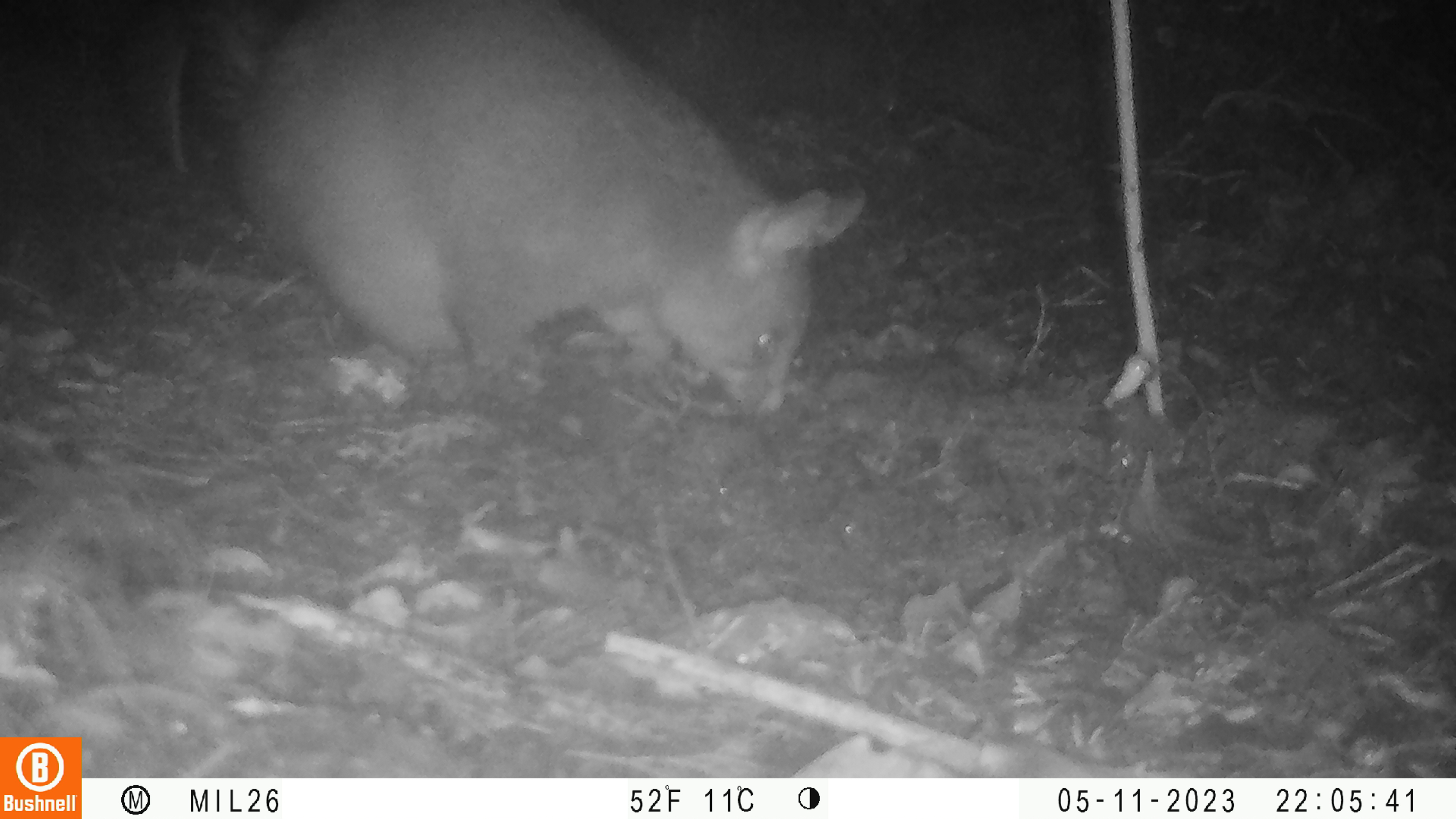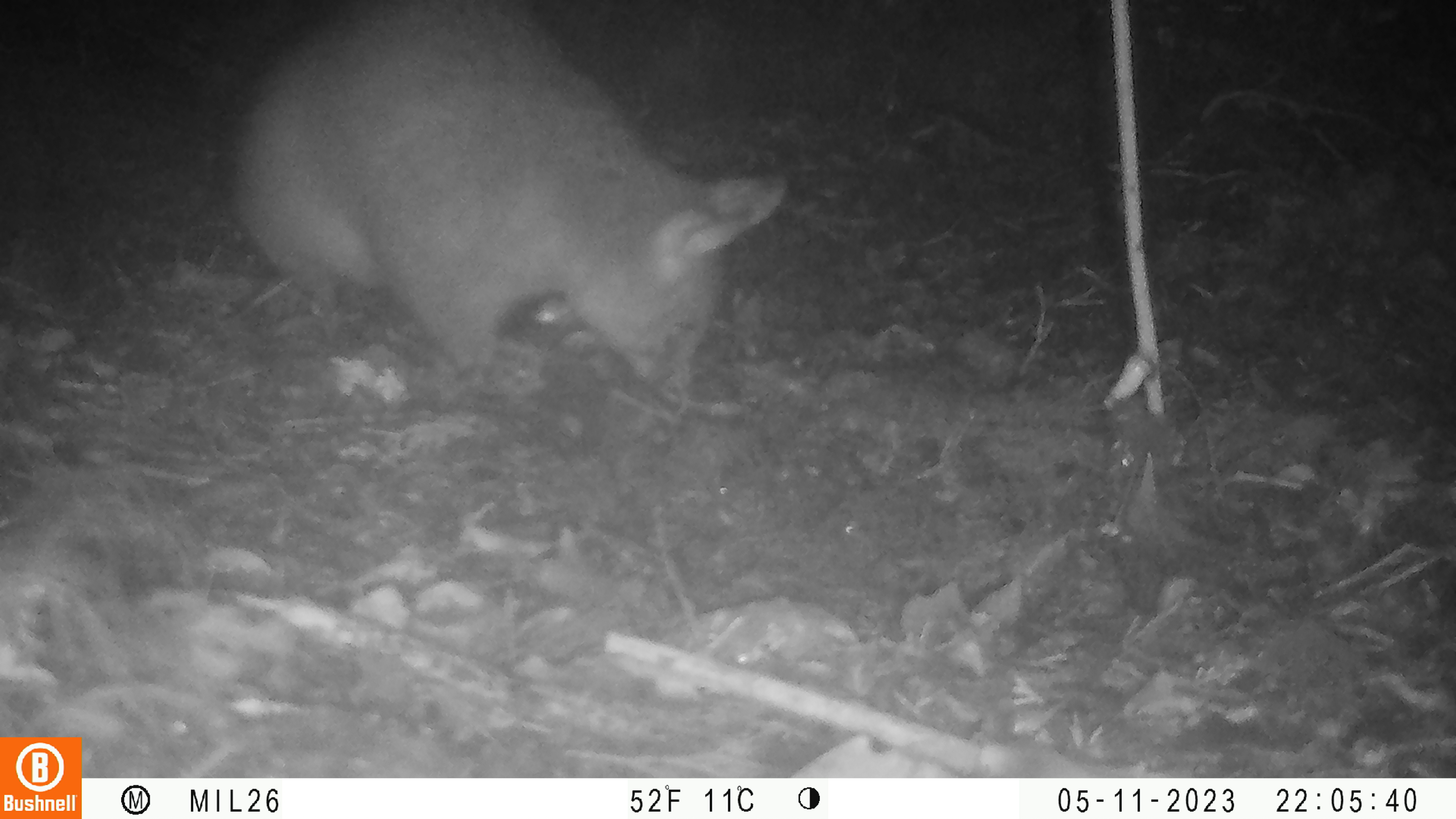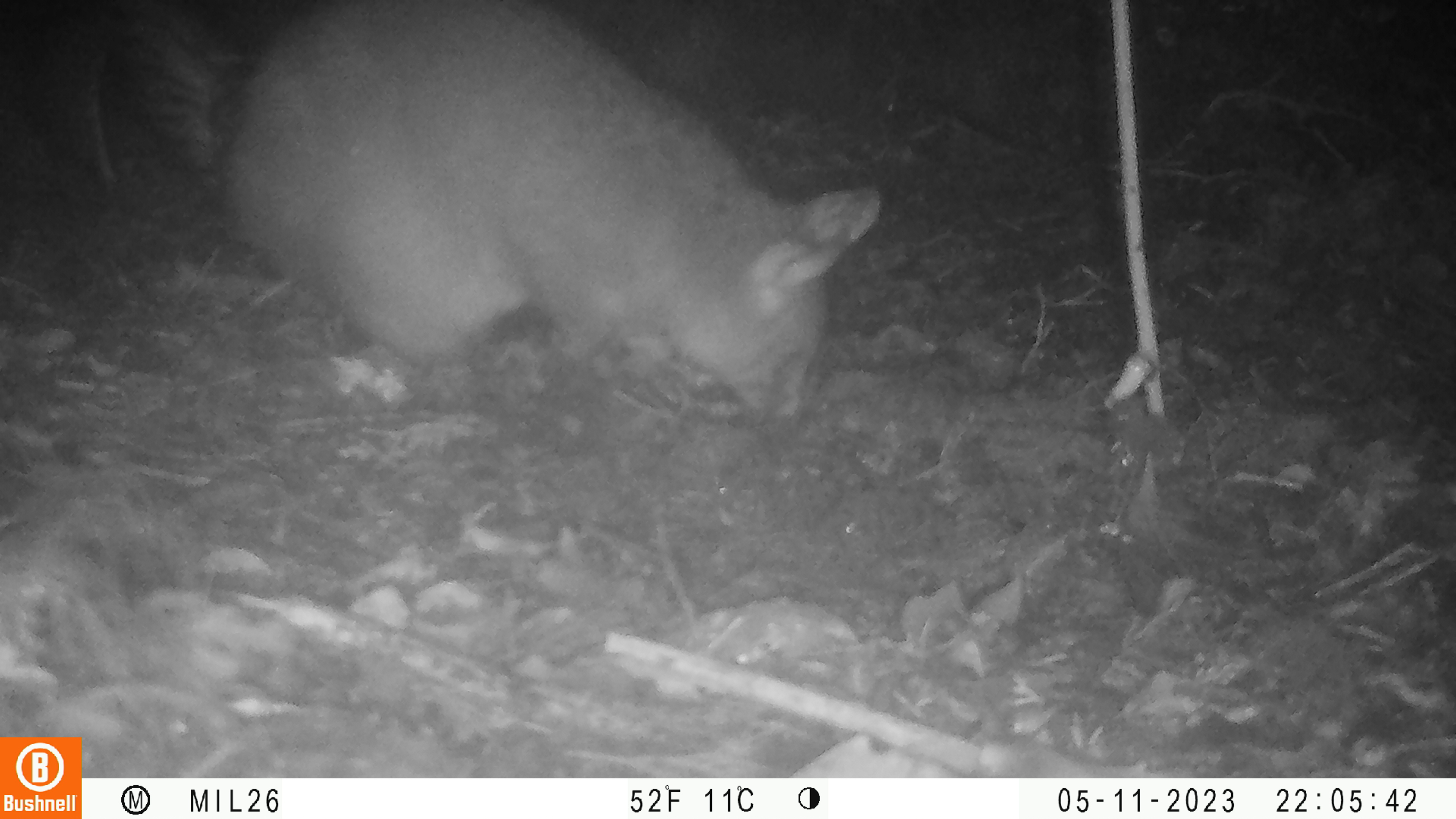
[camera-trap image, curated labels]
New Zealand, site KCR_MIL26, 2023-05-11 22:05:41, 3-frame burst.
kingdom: Animalia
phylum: Chordata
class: Mammalia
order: Diprotodontia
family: Phalangeridae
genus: Trichosurus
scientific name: Trichosurus vulpecula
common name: common brushtail possum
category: possum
Possum (common brushtail possum) (Trichosurus vulpecula).